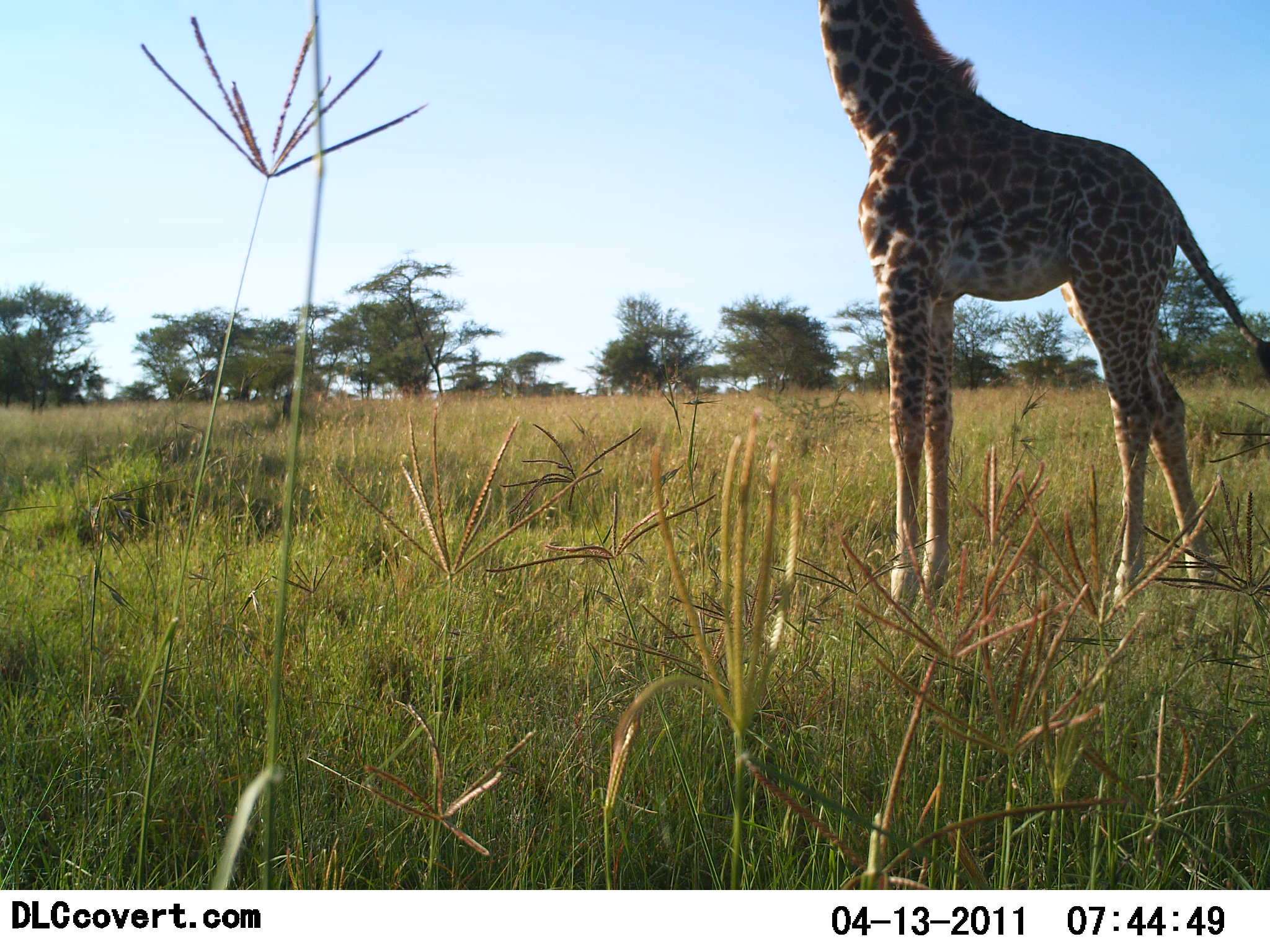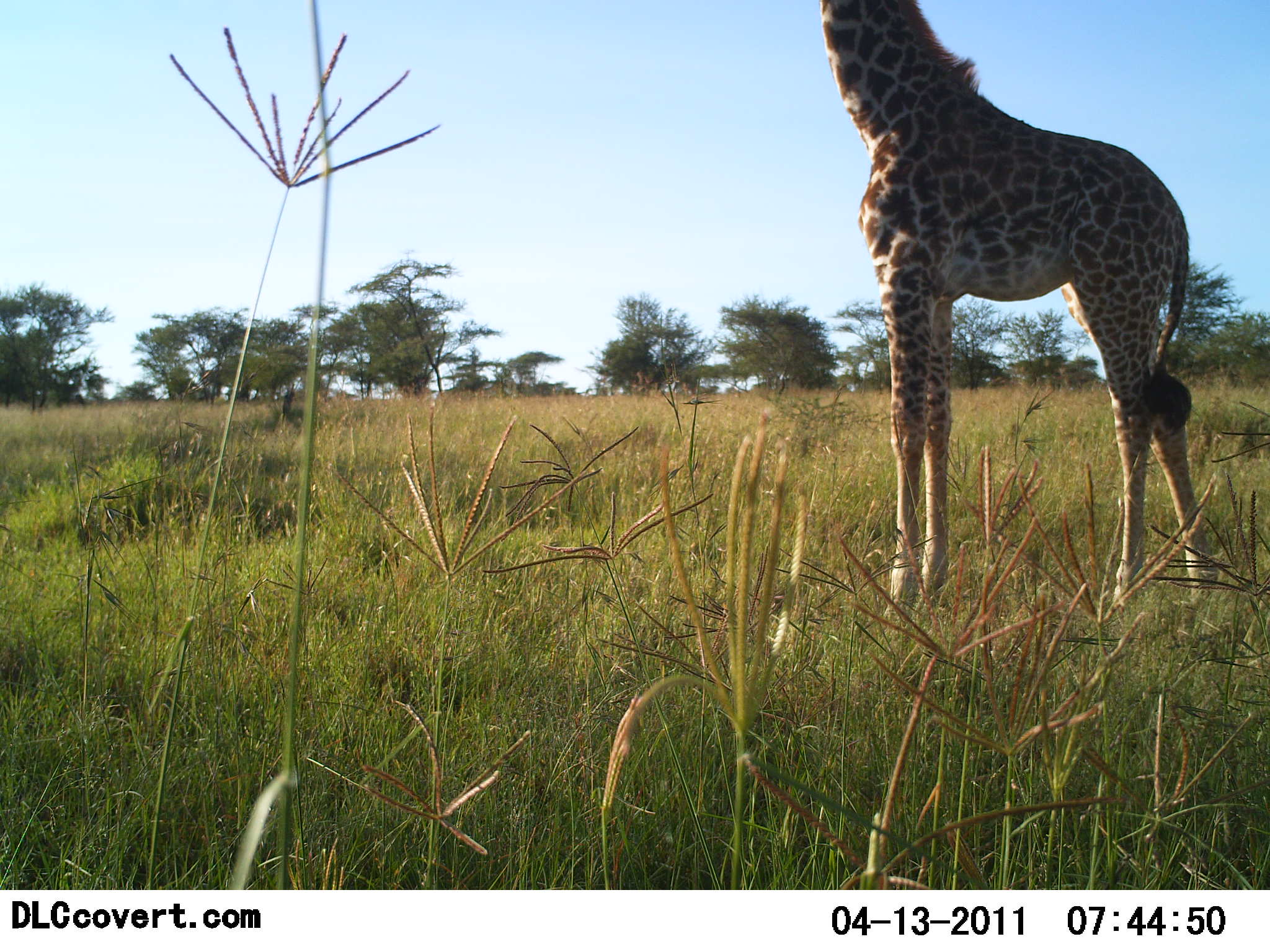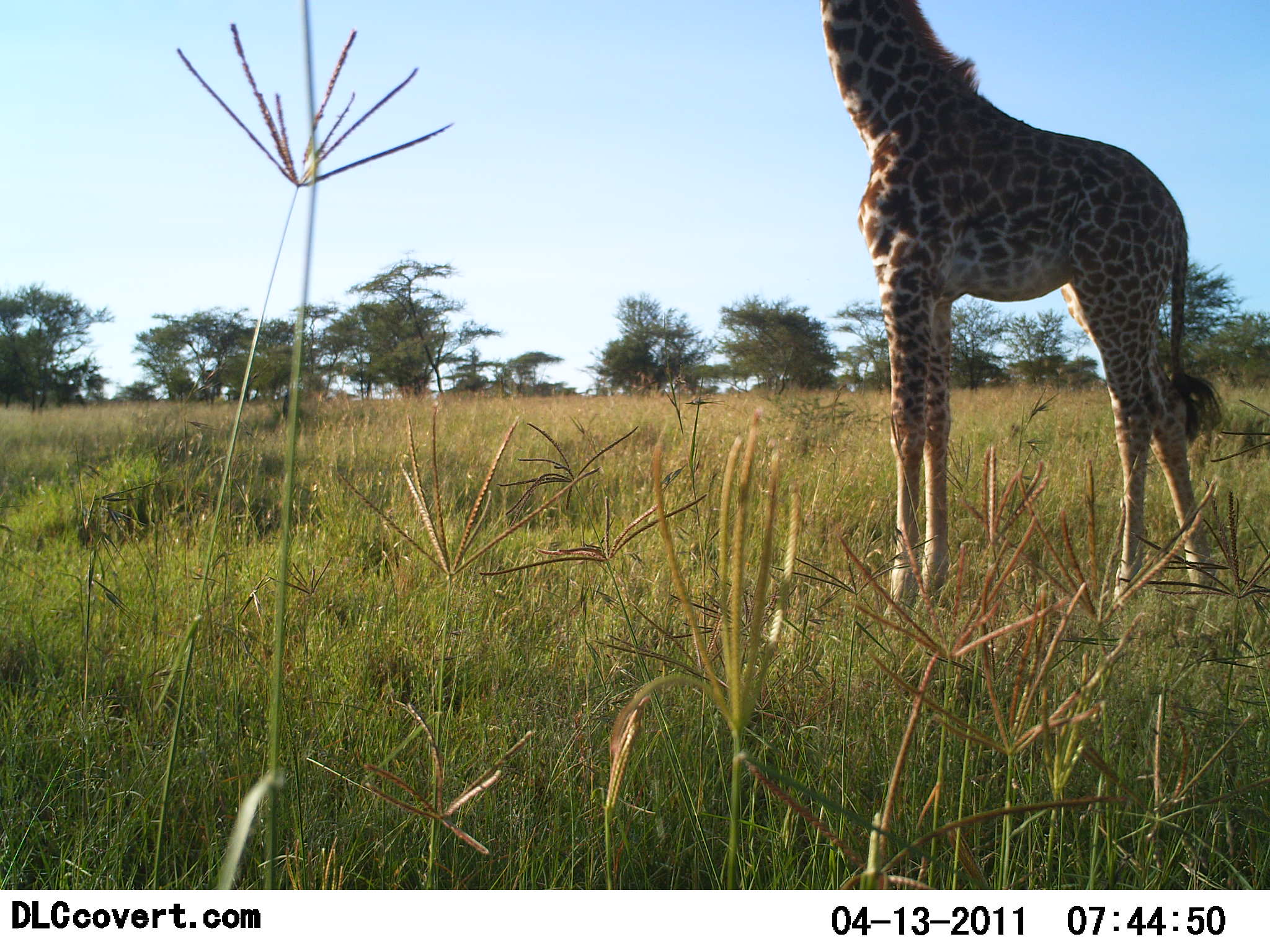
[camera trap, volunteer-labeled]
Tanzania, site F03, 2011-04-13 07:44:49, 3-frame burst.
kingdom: Animalia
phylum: Chordata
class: Mammalia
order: Artiodactyla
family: Giraffidae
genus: Giraffa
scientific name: Giraffa camelopardalis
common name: giraffe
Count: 1.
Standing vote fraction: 100%.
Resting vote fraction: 0%.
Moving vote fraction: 0%.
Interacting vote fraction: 0%.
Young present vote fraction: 0%.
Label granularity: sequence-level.